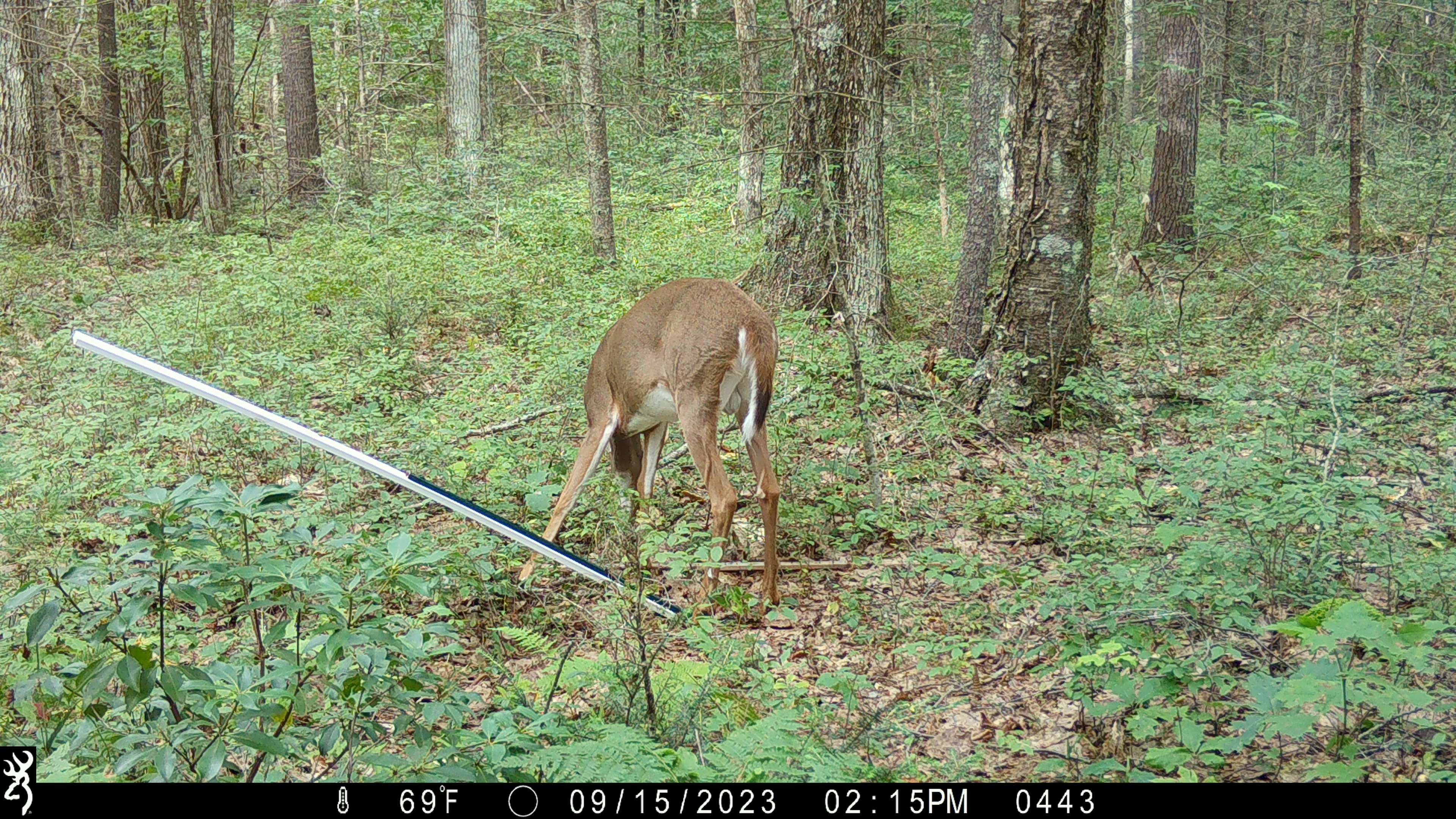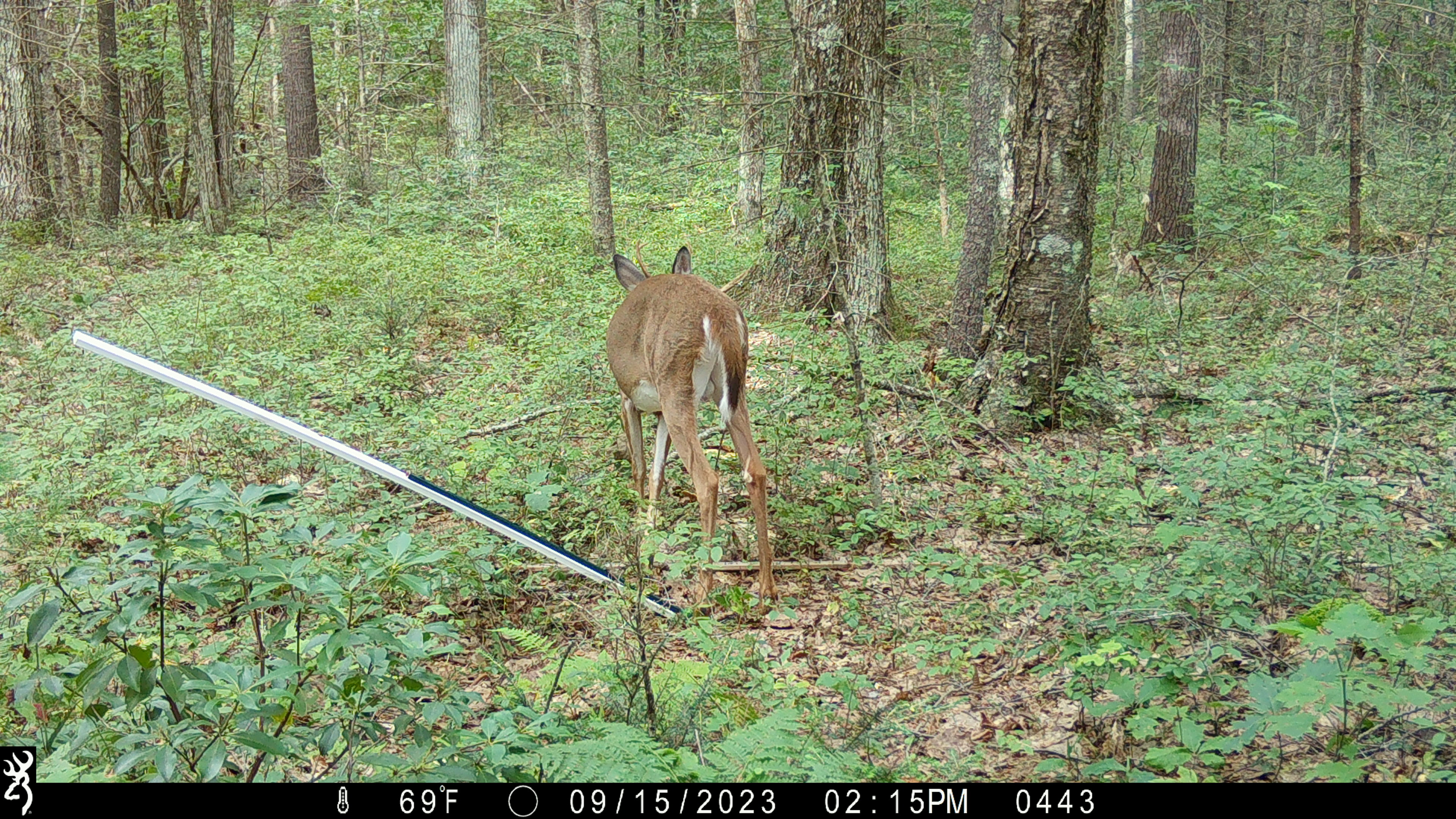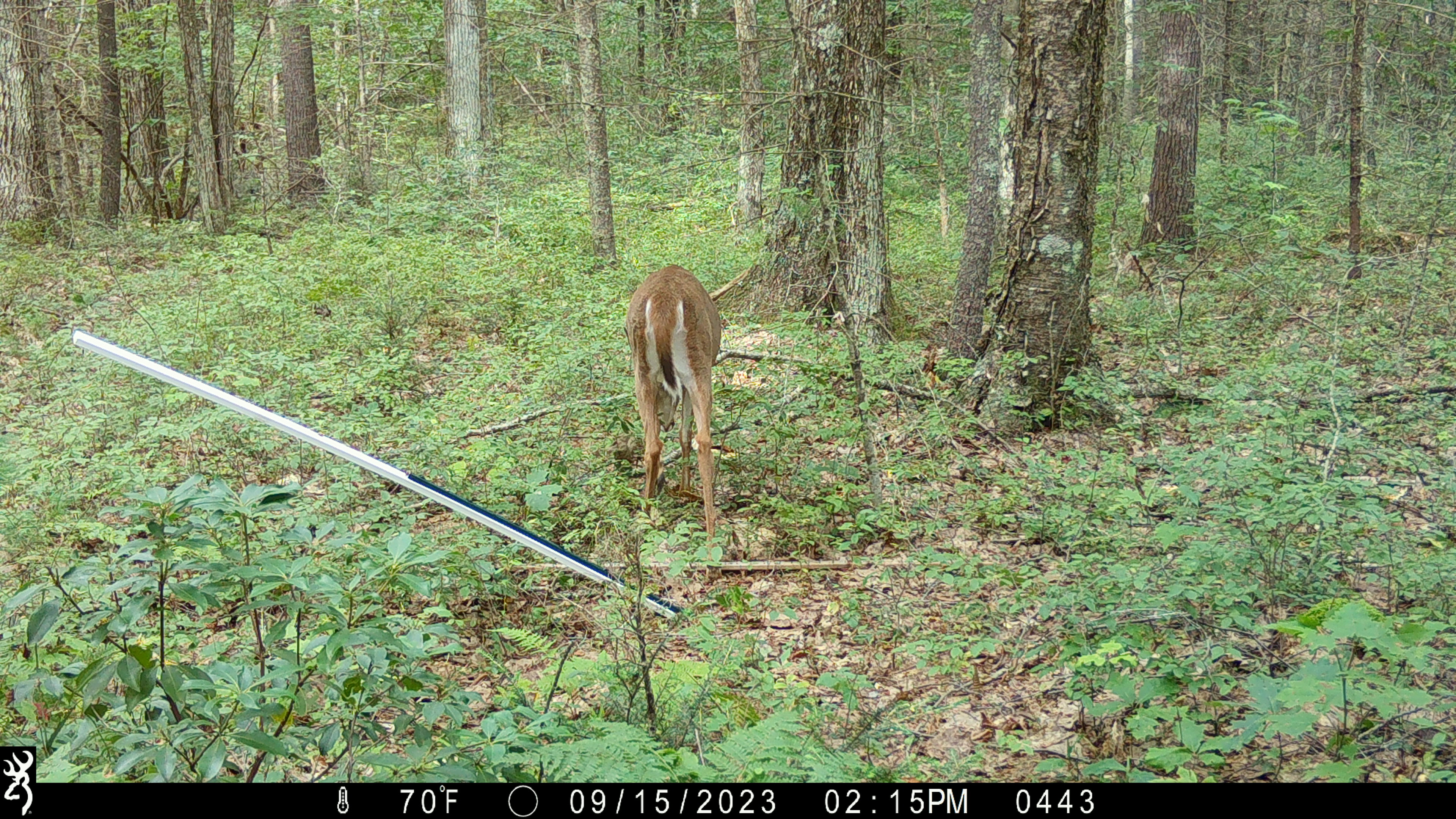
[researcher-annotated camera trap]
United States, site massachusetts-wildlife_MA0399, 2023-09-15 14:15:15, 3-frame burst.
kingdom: Animalia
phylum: Chordata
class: Mammalia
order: Artiodactyla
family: Cervidae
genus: Odocoileus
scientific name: Odocoileus virginianus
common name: white-tailed deer